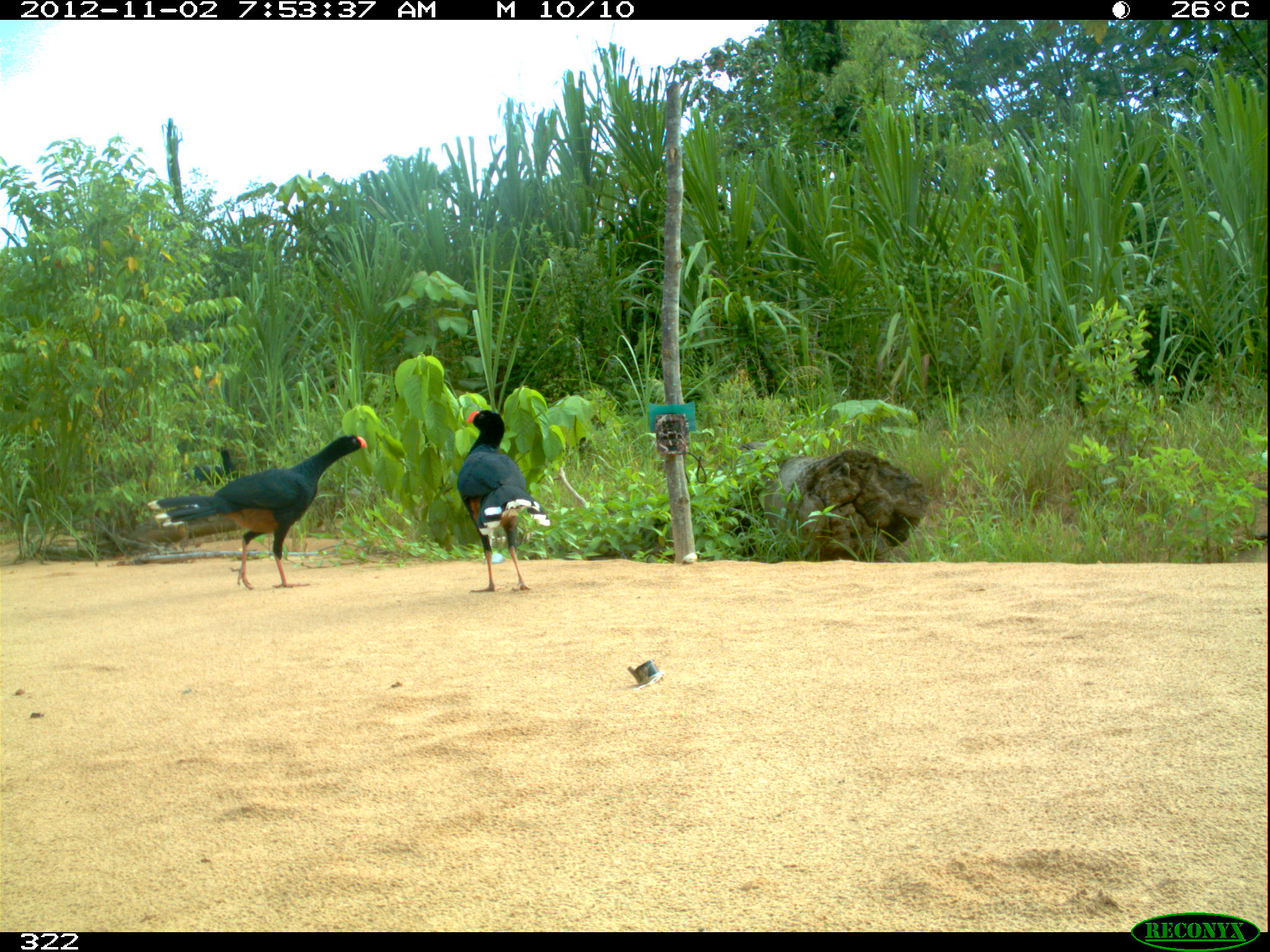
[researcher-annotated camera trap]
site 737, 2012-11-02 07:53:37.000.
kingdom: Animalia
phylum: Chordata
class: Aves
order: Galliformes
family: Cracidae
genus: Mitu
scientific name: Mitu tuberosum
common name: razor-billed curassow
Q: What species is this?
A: Mitu tuberosum (razor-billed curassow).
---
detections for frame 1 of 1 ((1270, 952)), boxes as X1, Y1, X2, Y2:
mitu tuberosum: 146, 434, 367, 589; 456, 408, 549, 592; 183, 447, 235, 483